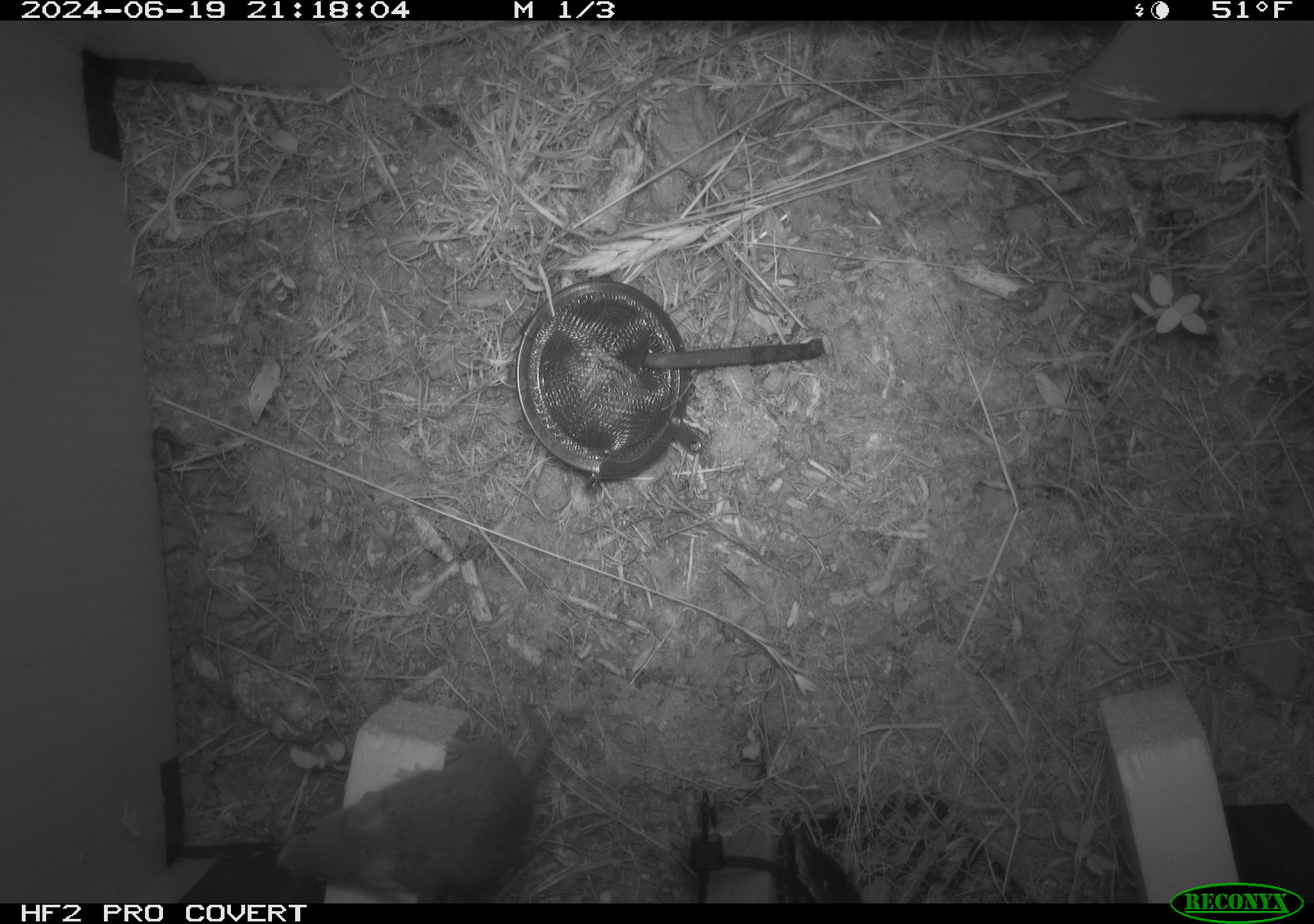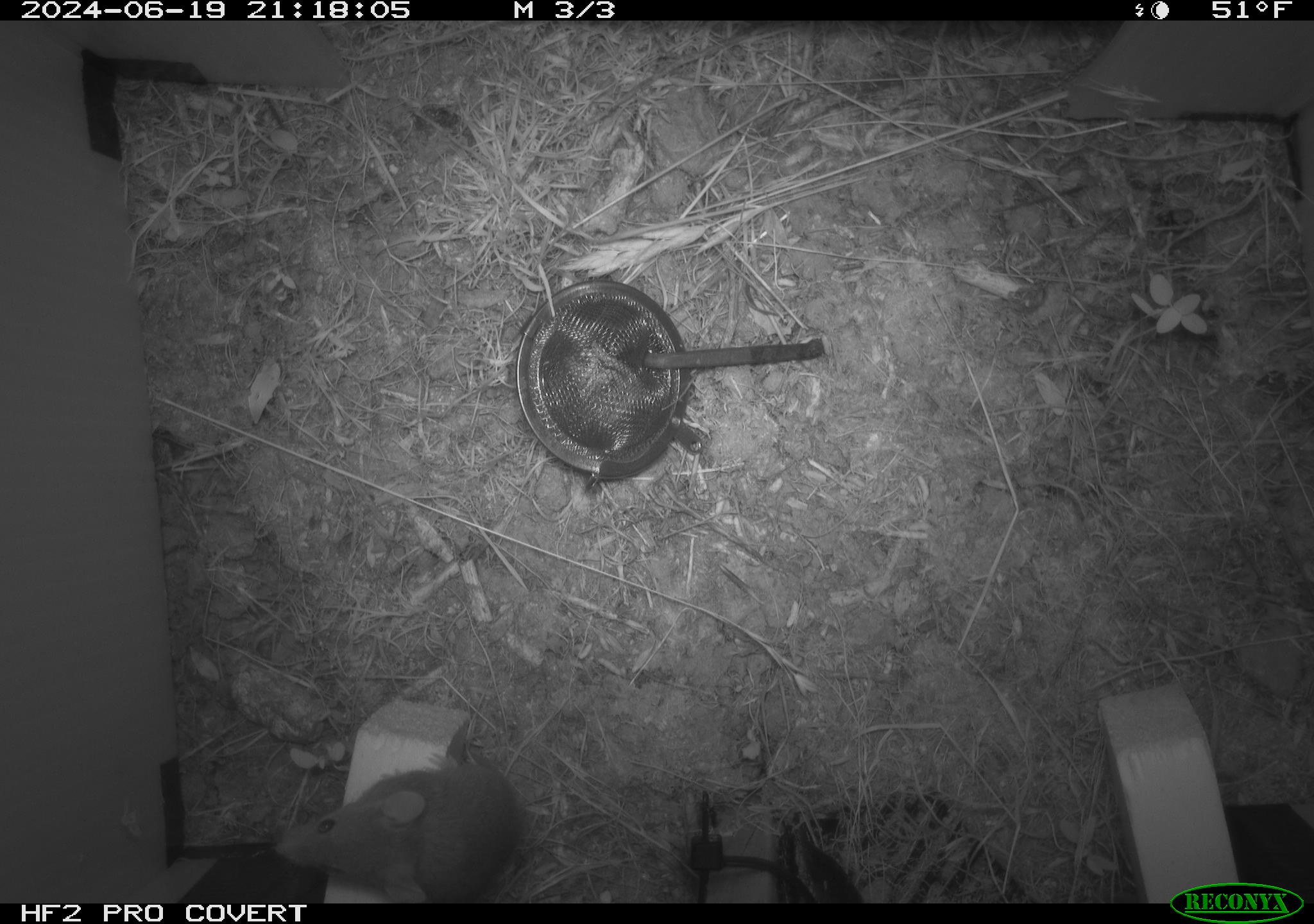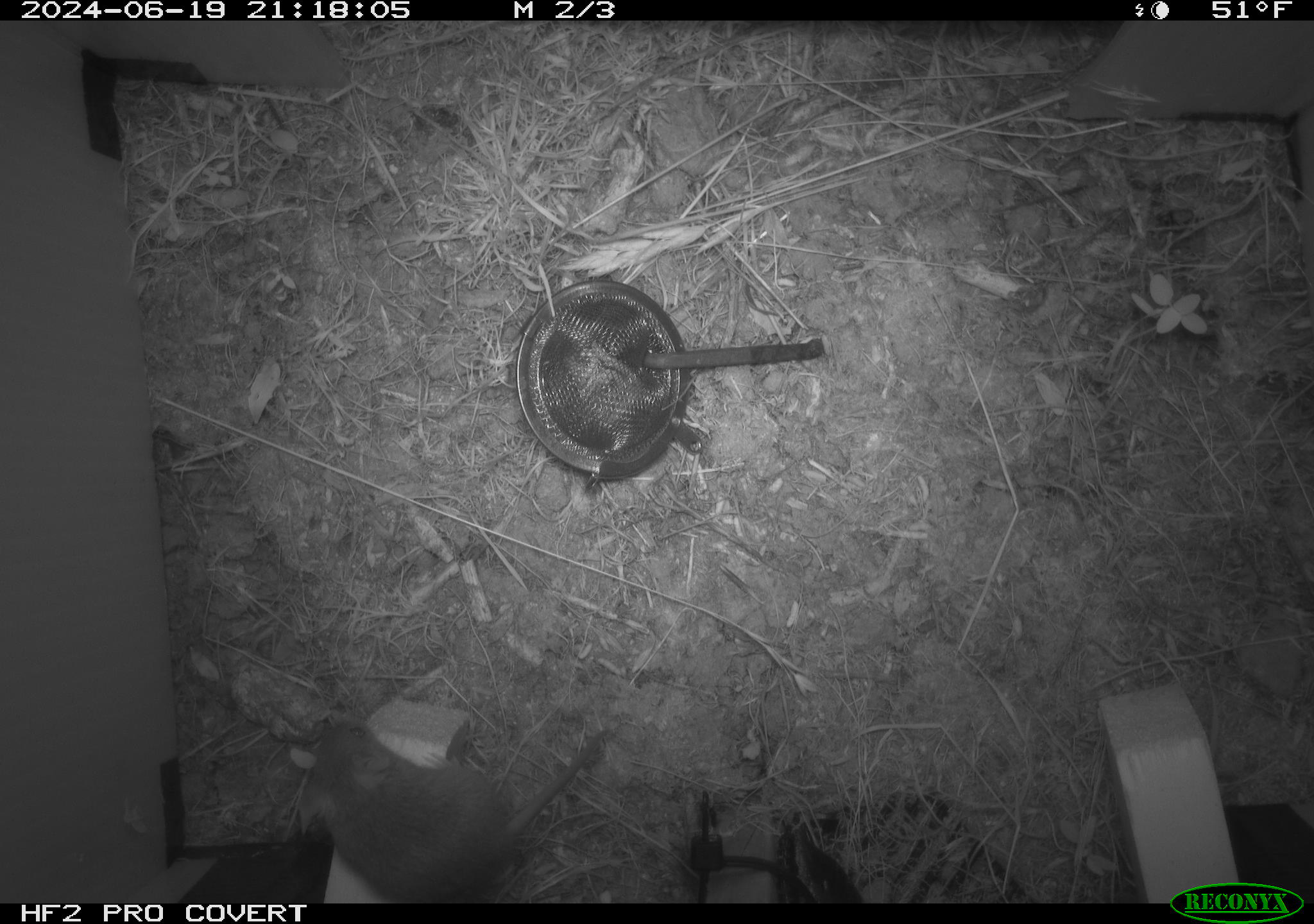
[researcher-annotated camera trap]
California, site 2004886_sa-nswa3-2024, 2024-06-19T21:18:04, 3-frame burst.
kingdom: Animalia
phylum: Chordata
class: Mammalia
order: Rodentia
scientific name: Rodentia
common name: rodent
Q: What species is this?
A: Rodent (Rodentia).